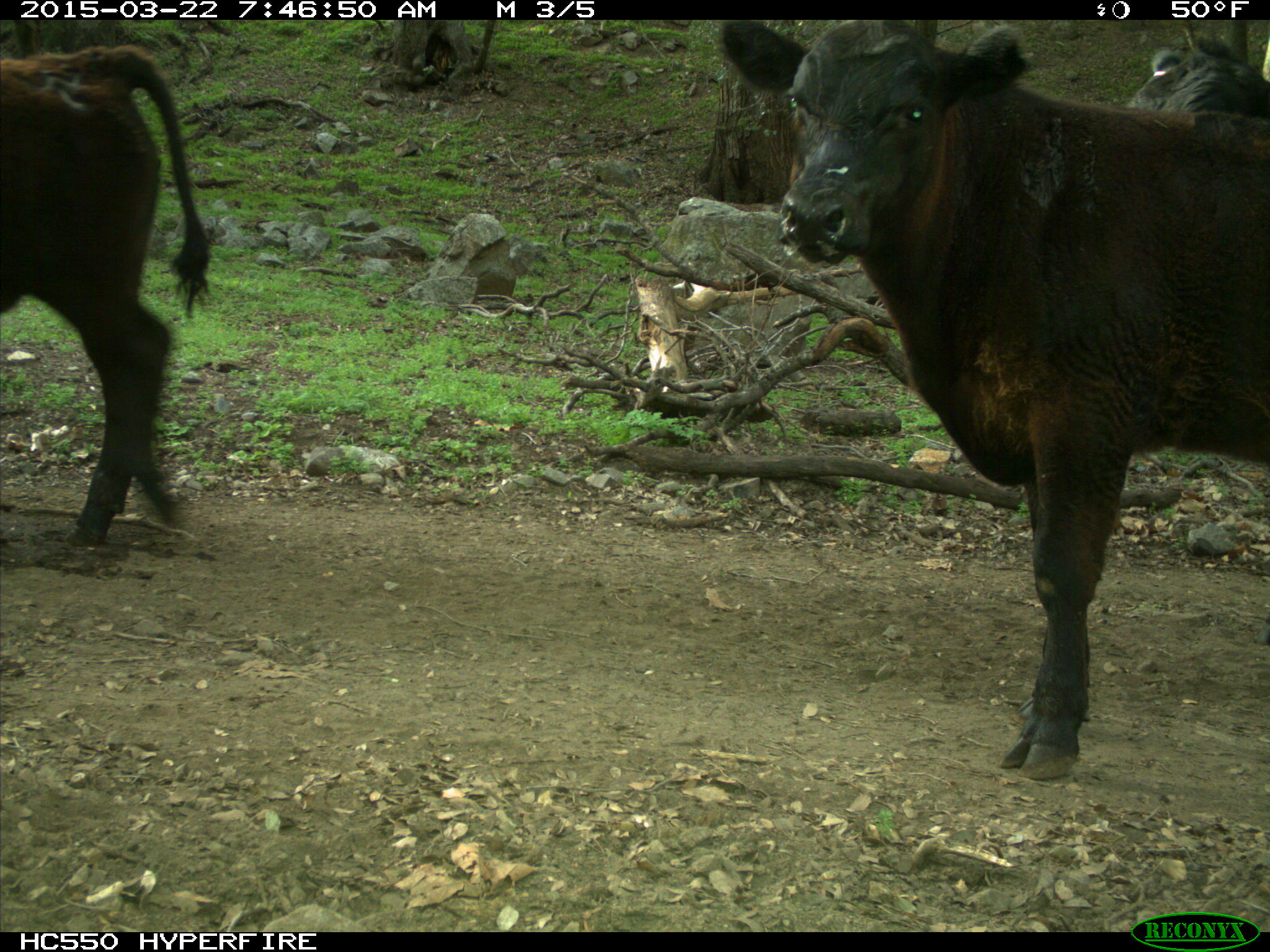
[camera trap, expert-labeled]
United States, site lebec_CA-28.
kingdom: Animalia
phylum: Chordata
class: Mammalia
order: Artiodactyla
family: Bovidae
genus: Bos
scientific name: Bos taurus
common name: domestic cow